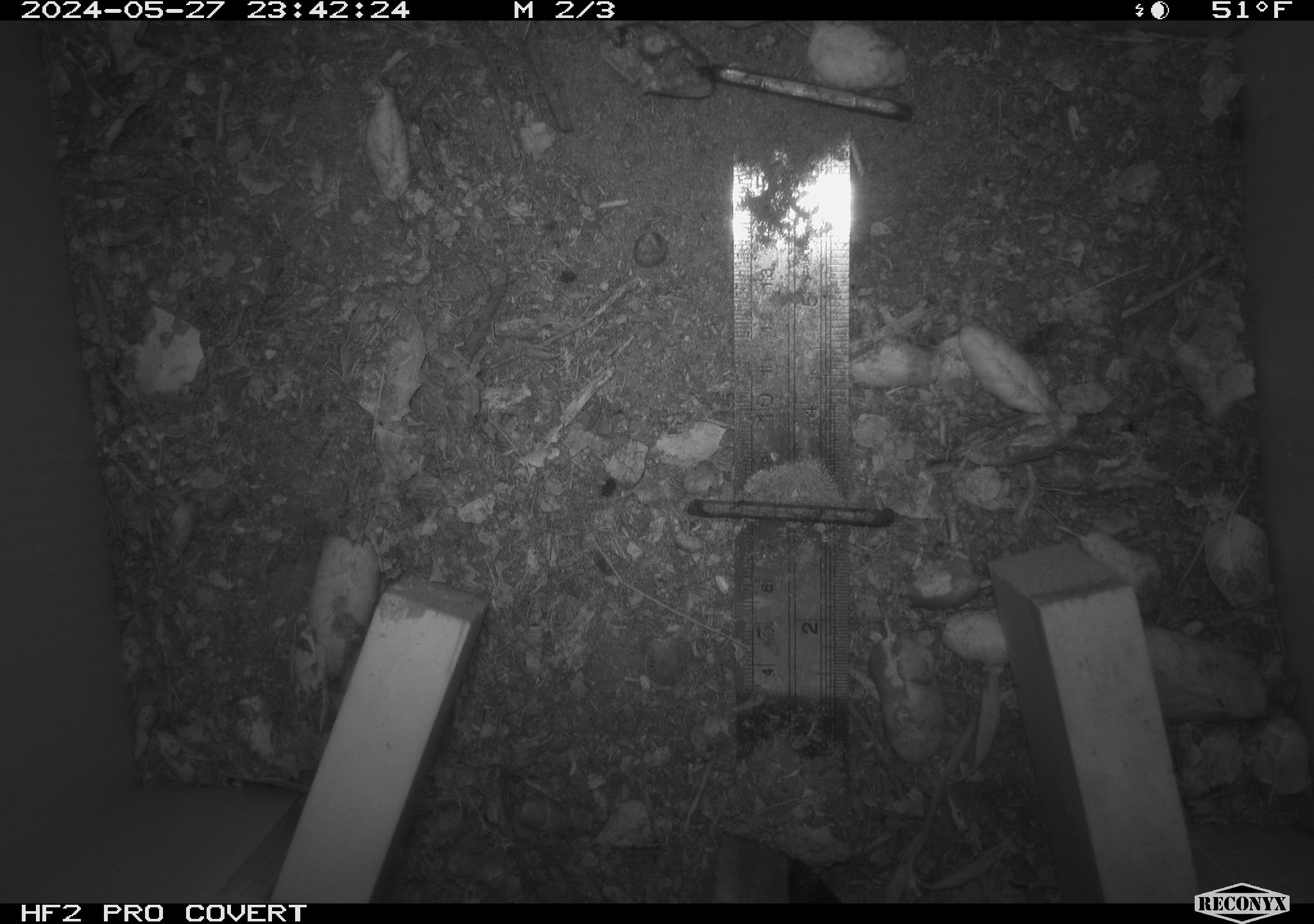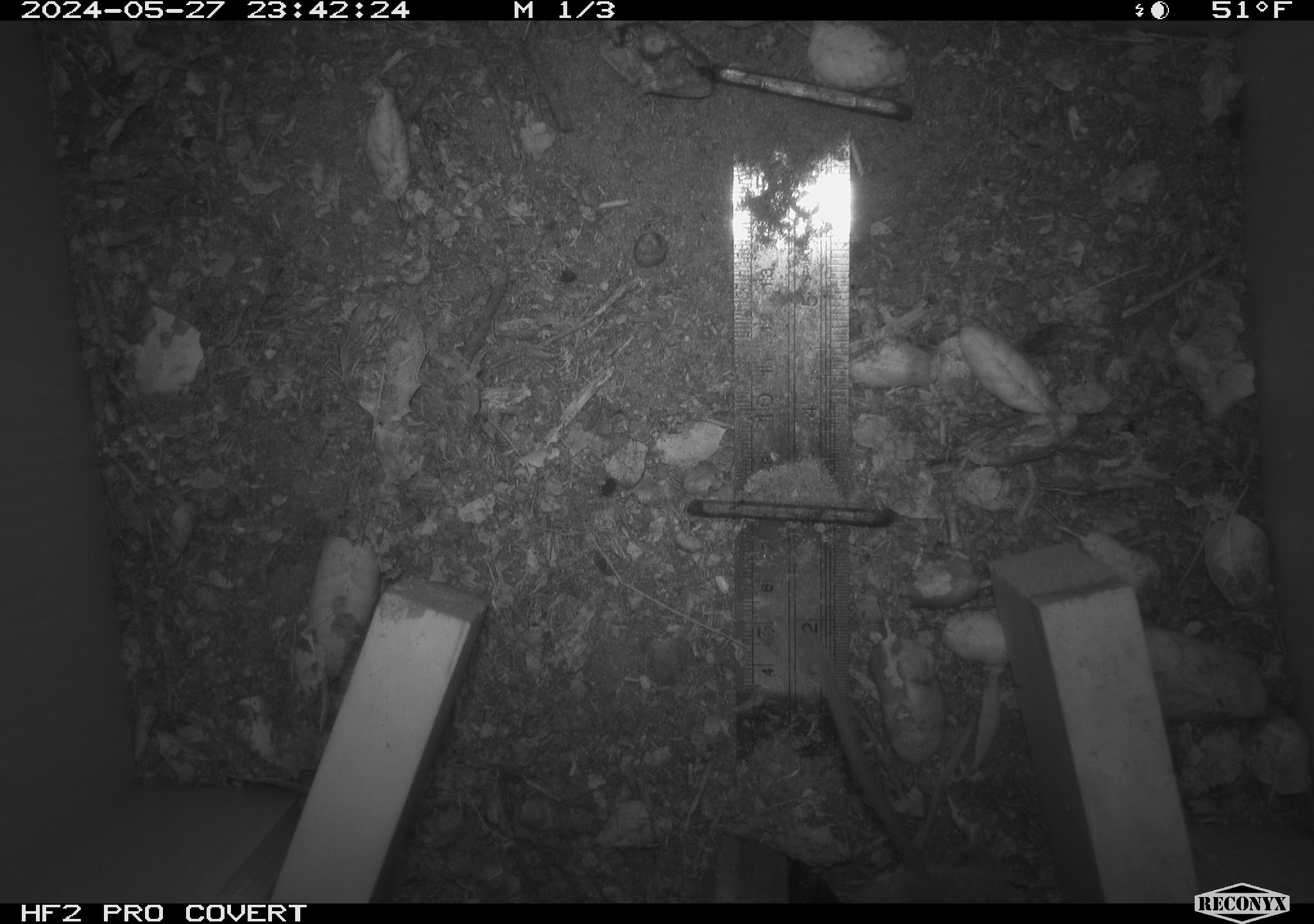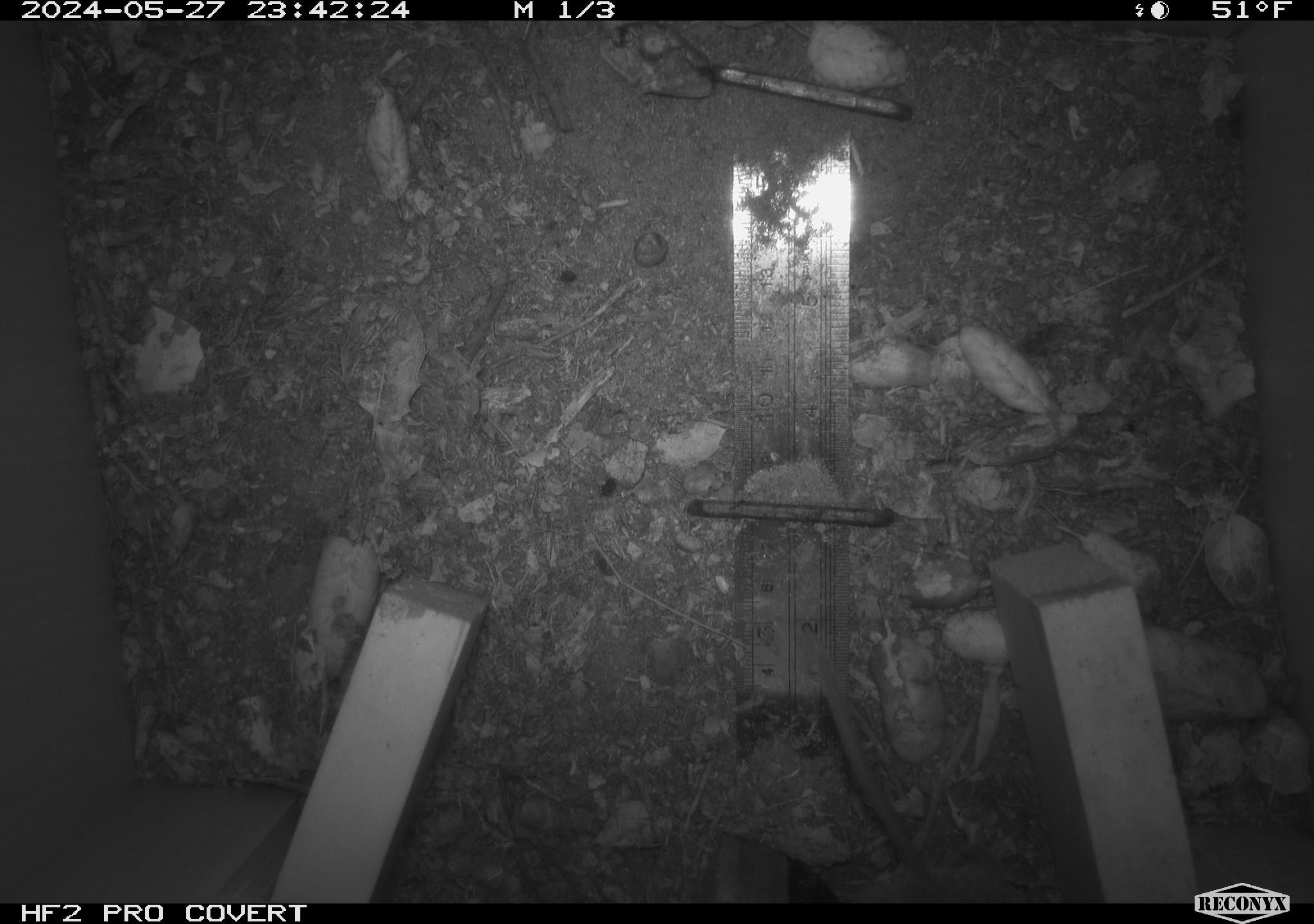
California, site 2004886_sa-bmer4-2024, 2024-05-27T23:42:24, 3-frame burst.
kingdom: Animalia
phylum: Chordata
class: Mammalia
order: Rodentia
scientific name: Rodentia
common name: mouse species